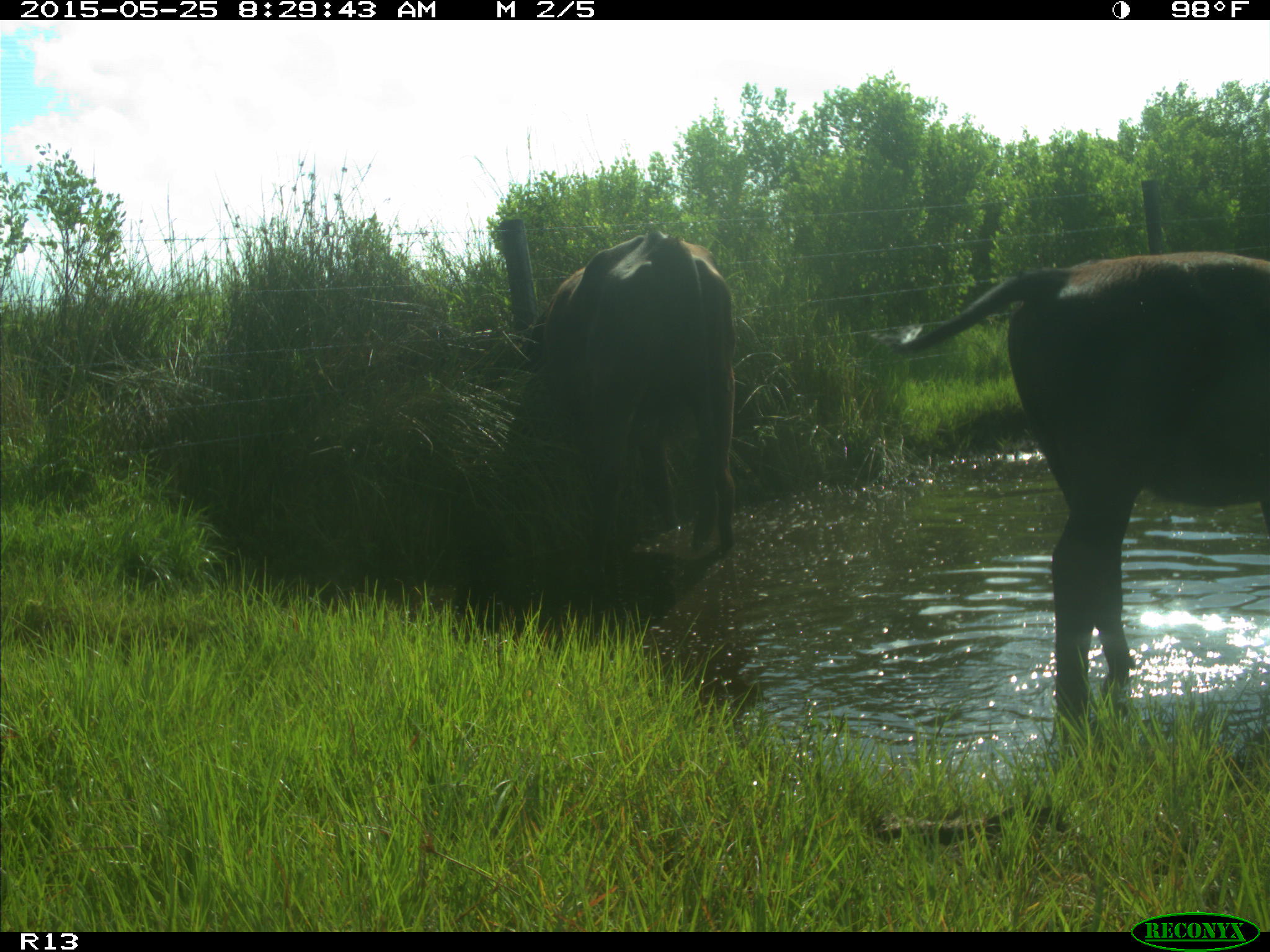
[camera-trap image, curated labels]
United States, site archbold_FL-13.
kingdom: Animalia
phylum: Chordata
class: Mammalia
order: Artiodactyla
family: Bovidae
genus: Bos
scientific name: Bos taurus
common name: domestic cow